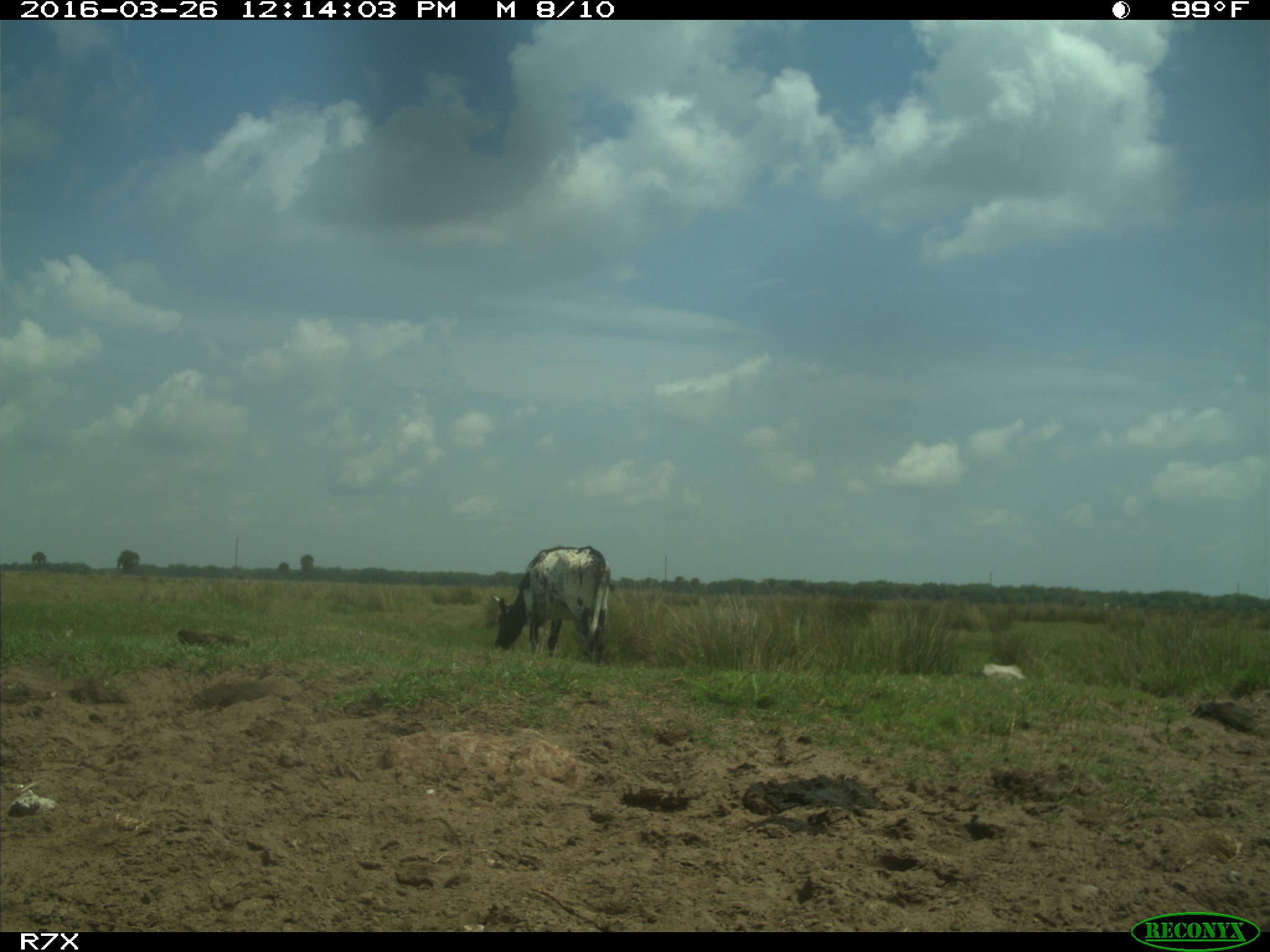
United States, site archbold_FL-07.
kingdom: Animalia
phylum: Chordata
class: Mammalia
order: Artiodactyla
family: Bovidae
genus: Bos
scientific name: Bos taurus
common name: domestic cow